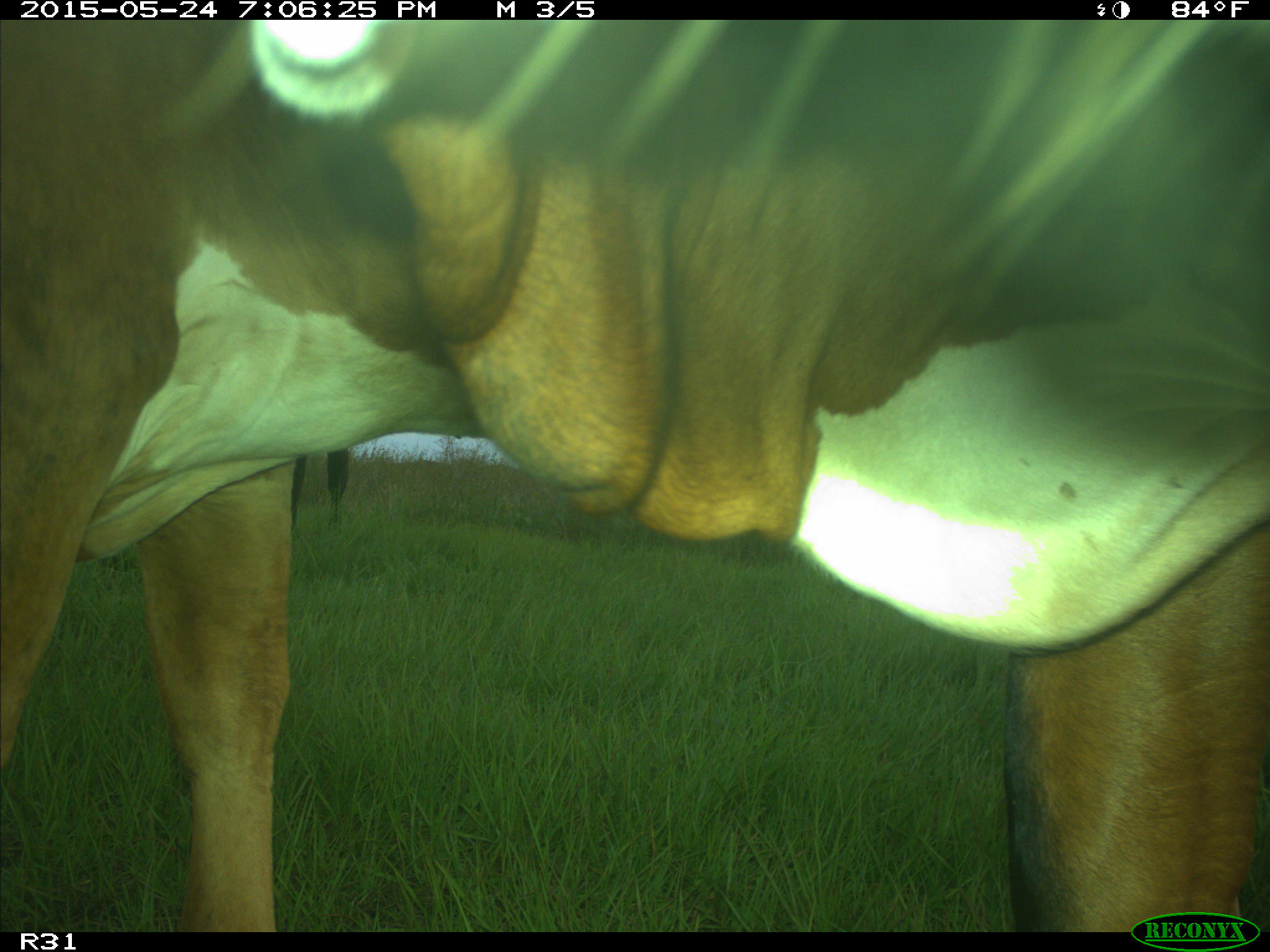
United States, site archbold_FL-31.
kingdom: Animalia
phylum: Chordata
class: Mammalia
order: Artiodactyla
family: Bovidae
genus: Bos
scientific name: Bos taurus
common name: domestic cow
Bos taurus (domestic cow).